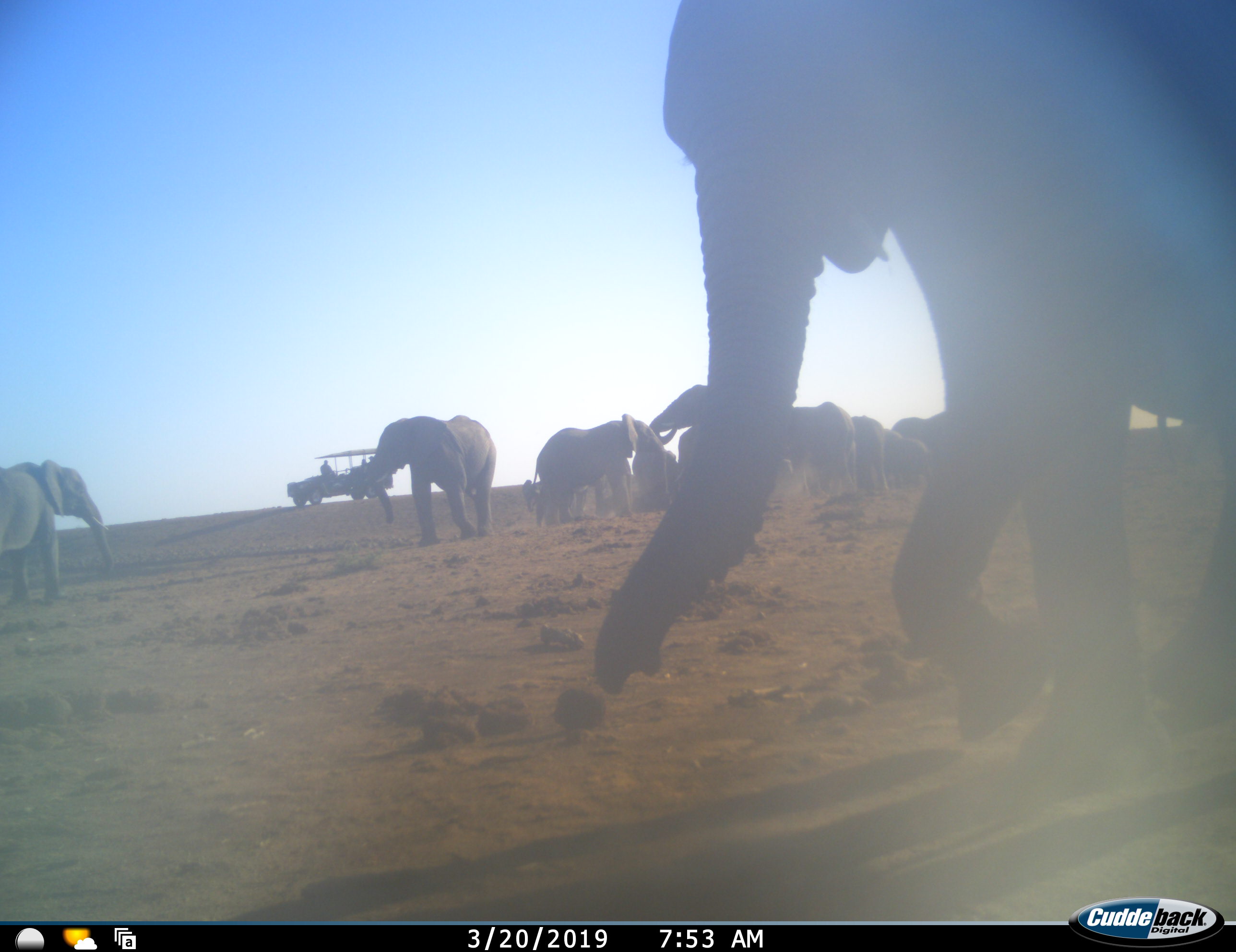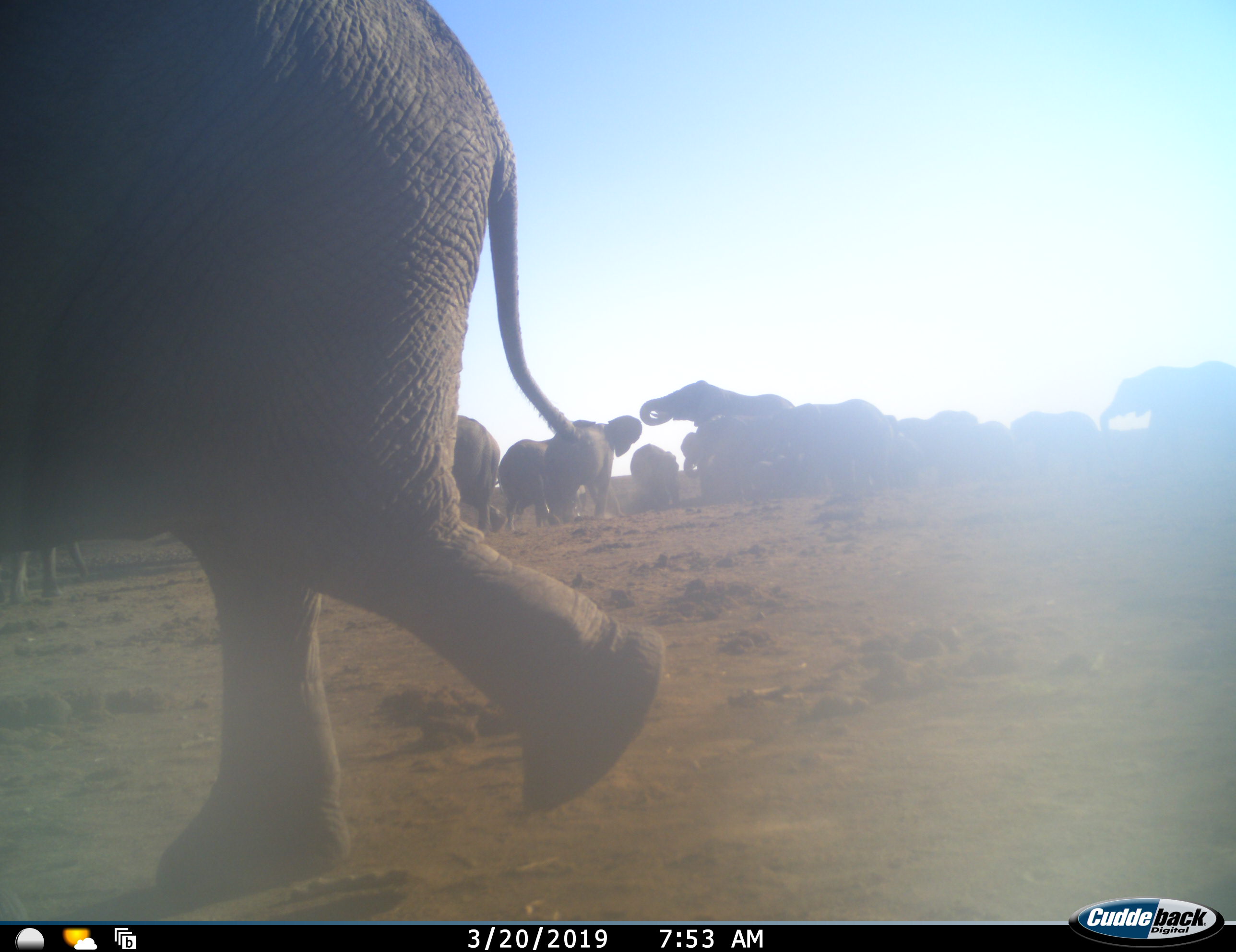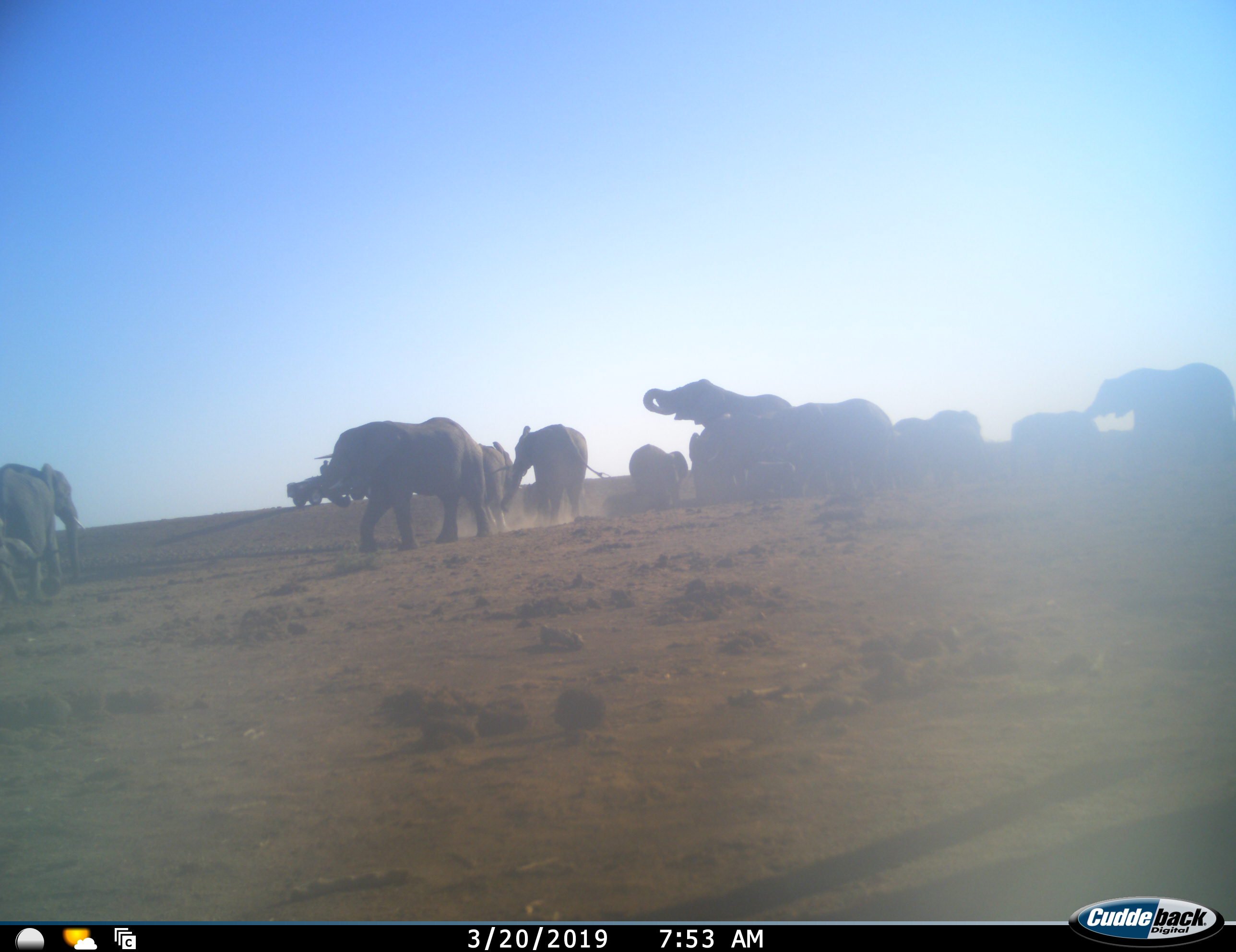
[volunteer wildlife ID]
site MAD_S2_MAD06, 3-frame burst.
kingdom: Animalia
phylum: Chordata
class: Mammalia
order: Proboscidea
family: Elephantidae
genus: Loxodonta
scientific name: Loxodonta africana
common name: african bush elephant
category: elephant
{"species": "elephant (african bush elephant) (Loxodonta africana)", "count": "11-50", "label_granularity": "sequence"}